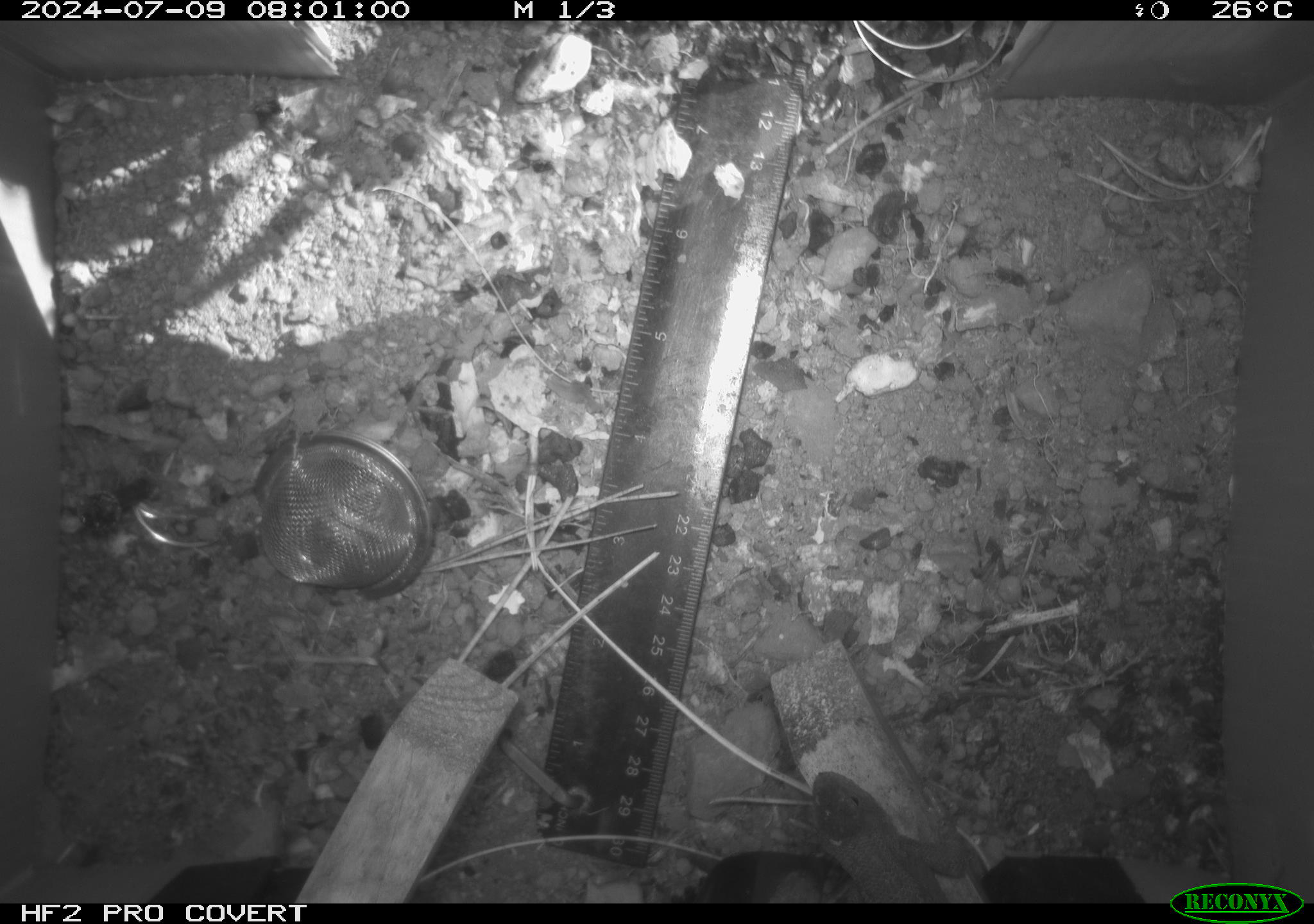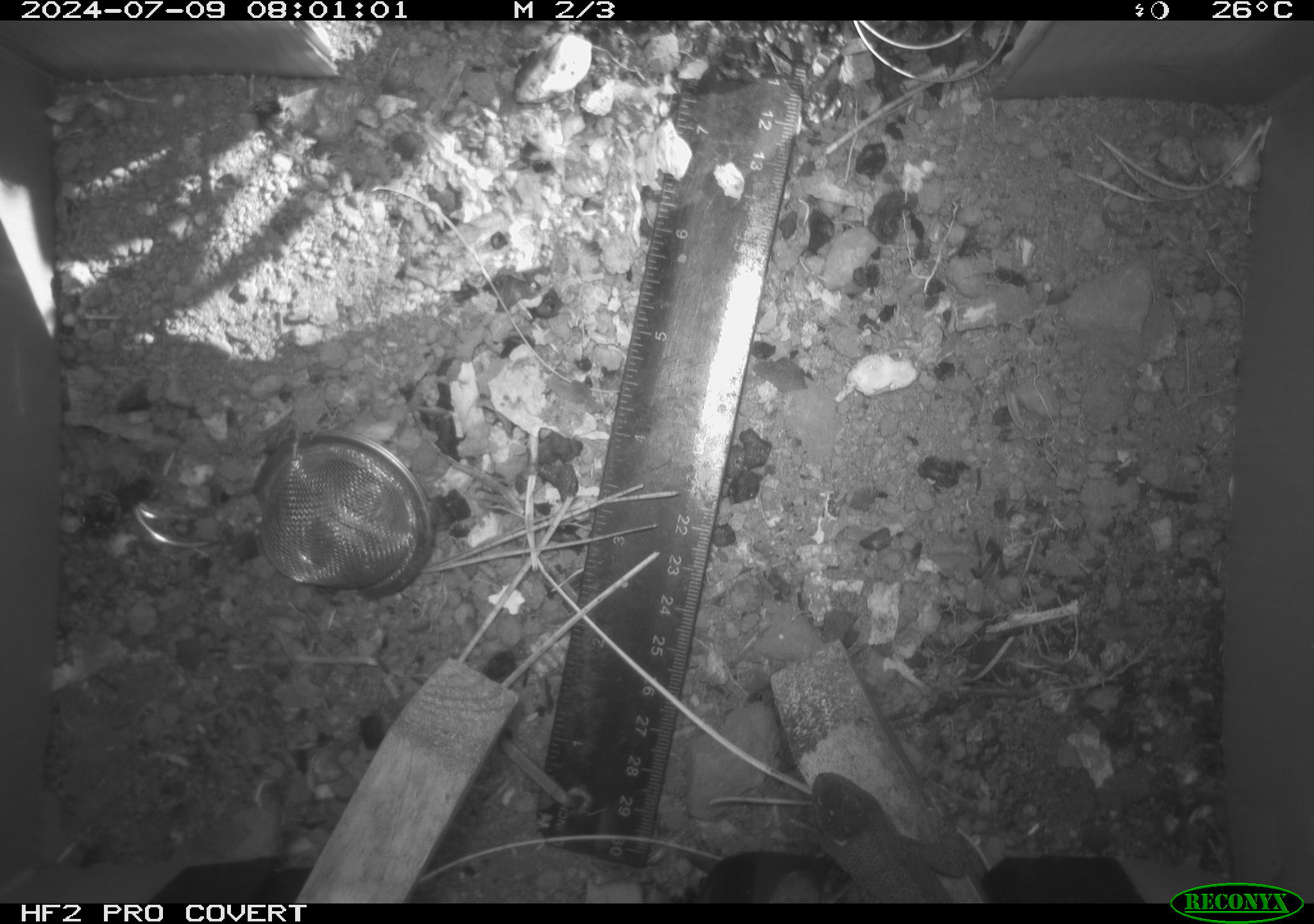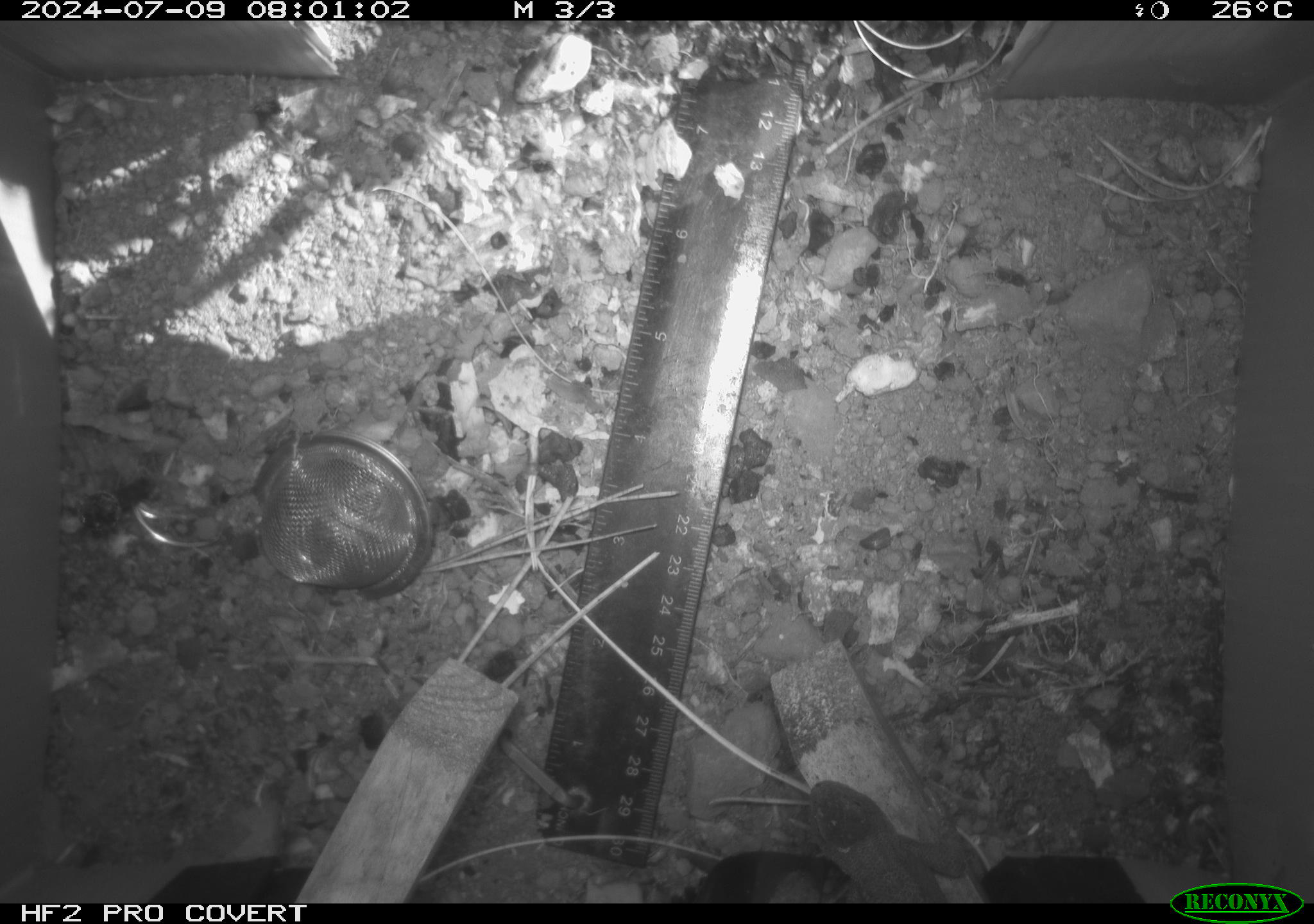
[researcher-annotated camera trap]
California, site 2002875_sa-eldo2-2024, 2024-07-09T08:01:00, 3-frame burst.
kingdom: Animalia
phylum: Chordata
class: Reptilia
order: Squamata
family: Phrynosomatidae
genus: Sceloporus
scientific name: Sceloporus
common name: spiny lizards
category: sceloporus species